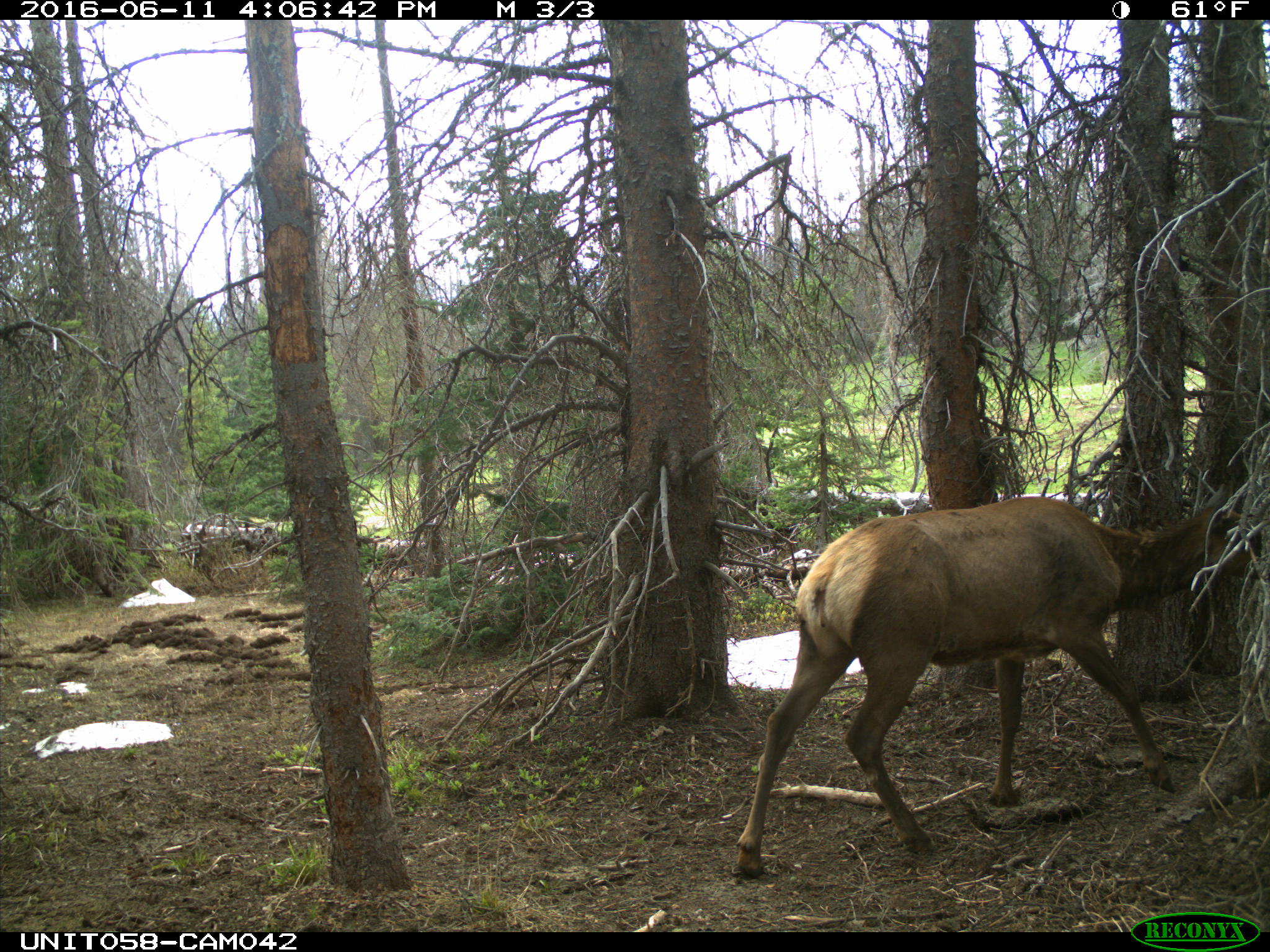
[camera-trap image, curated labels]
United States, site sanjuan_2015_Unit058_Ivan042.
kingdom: Animalia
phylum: Chordata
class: Mammalia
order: Artiodactyla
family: Cervidae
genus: Cervus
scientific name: Cervus elaphus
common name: red deer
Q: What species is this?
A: Cervus elaphus (red deer).